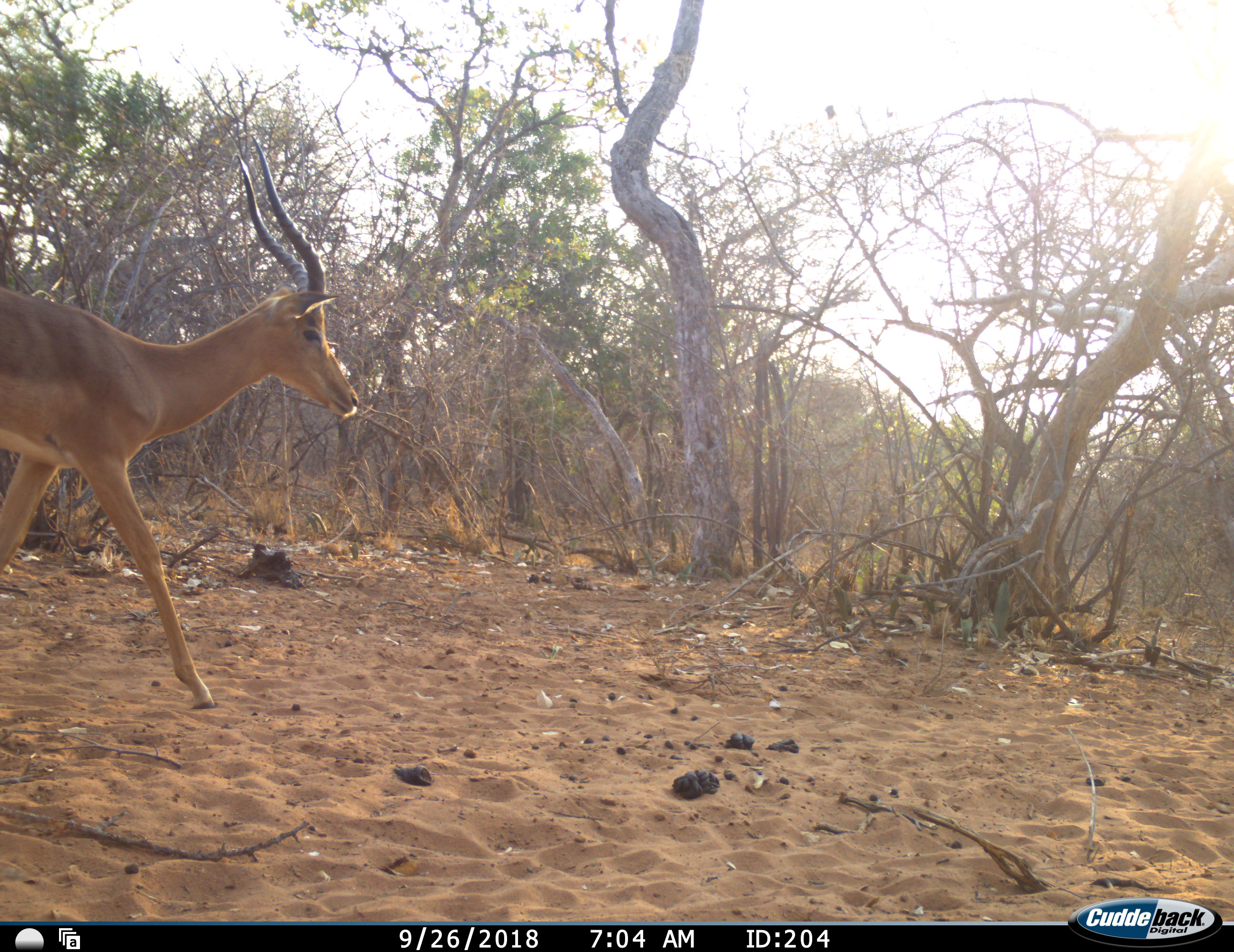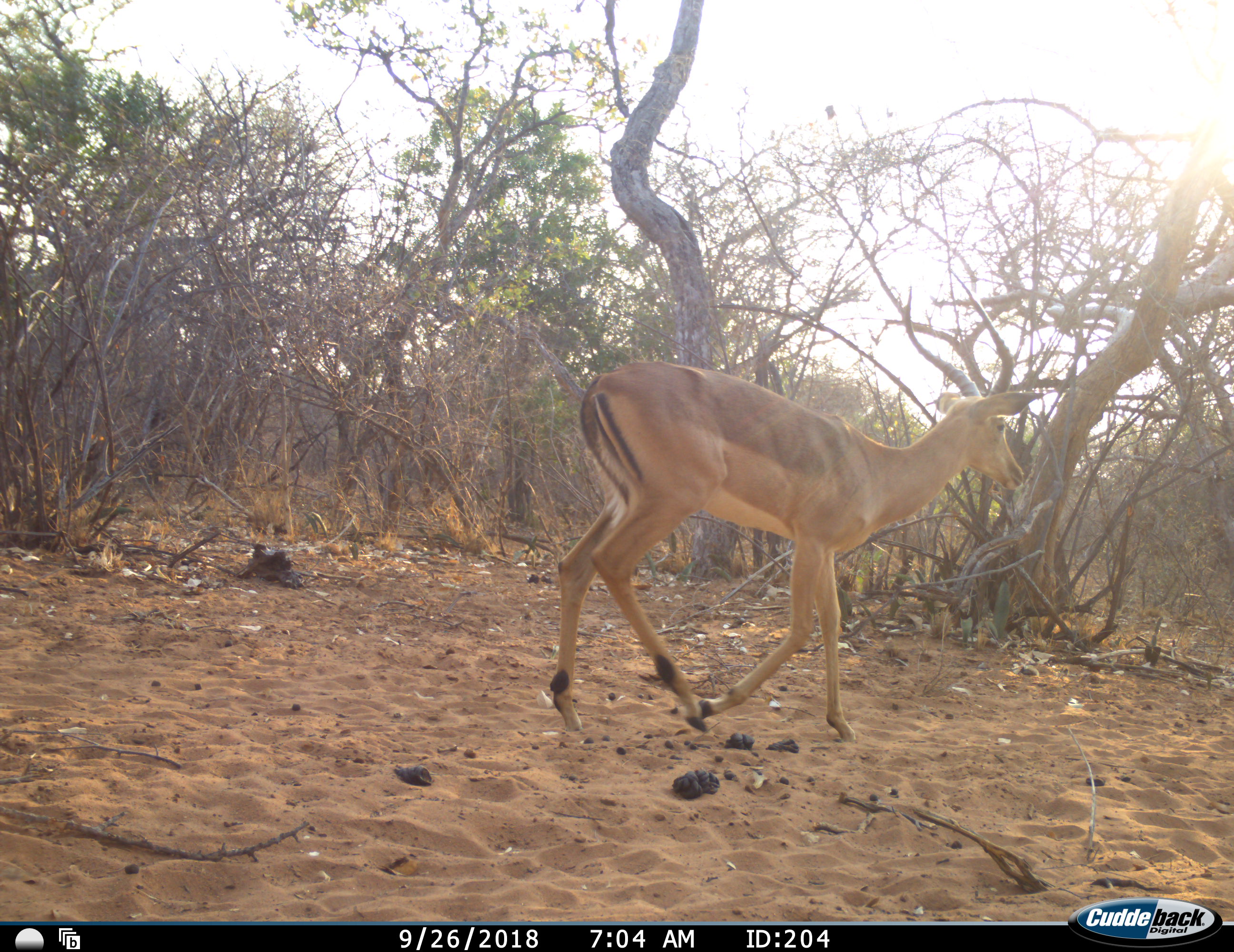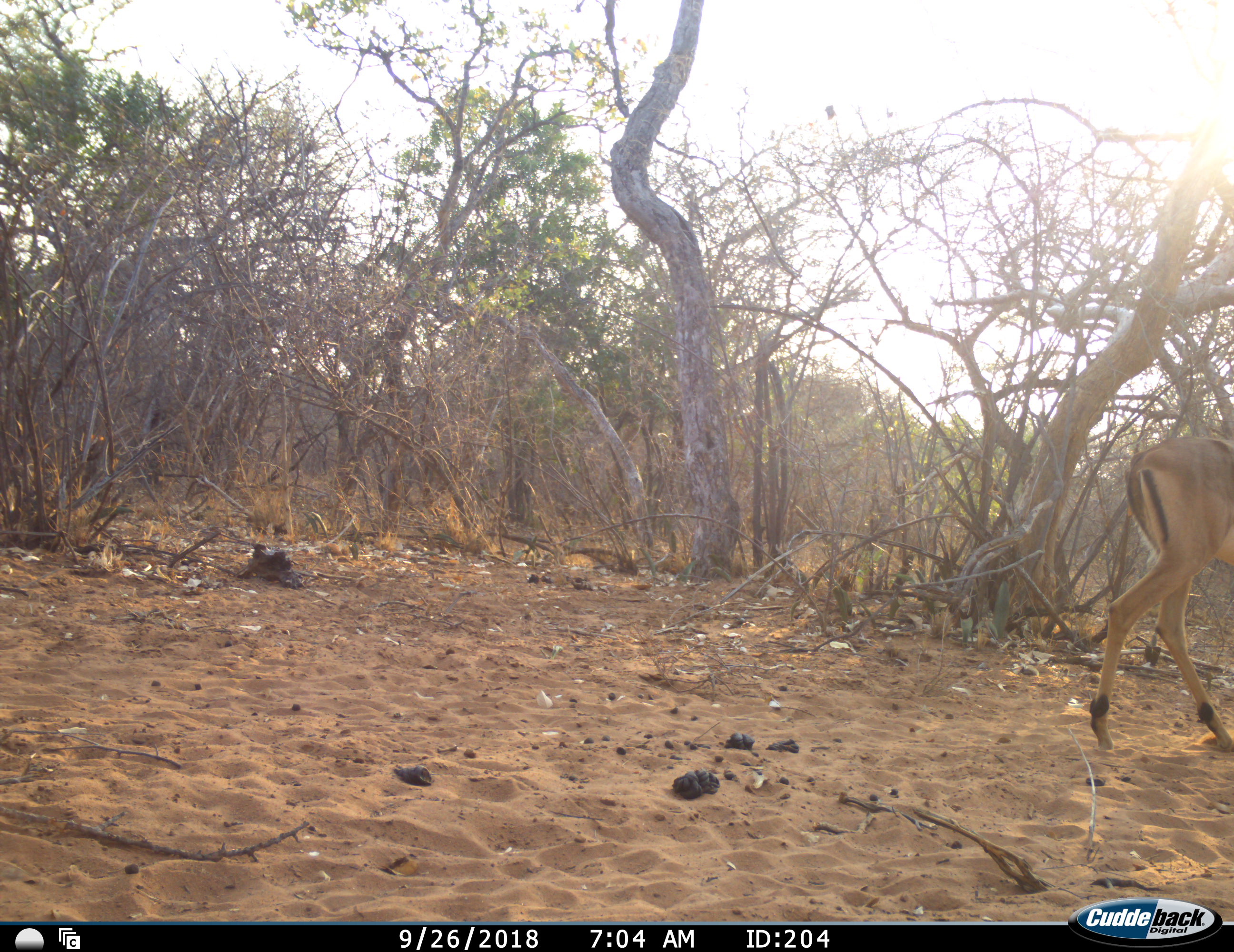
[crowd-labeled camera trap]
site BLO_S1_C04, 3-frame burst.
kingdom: Animalia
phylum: Chordata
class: Mammalia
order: Artiodactyla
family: Bovidae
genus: Aepyceros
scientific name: Aepyceros melampus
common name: impala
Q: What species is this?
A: Impala (Aepyceros melampus).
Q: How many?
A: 1.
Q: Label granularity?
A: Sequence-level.